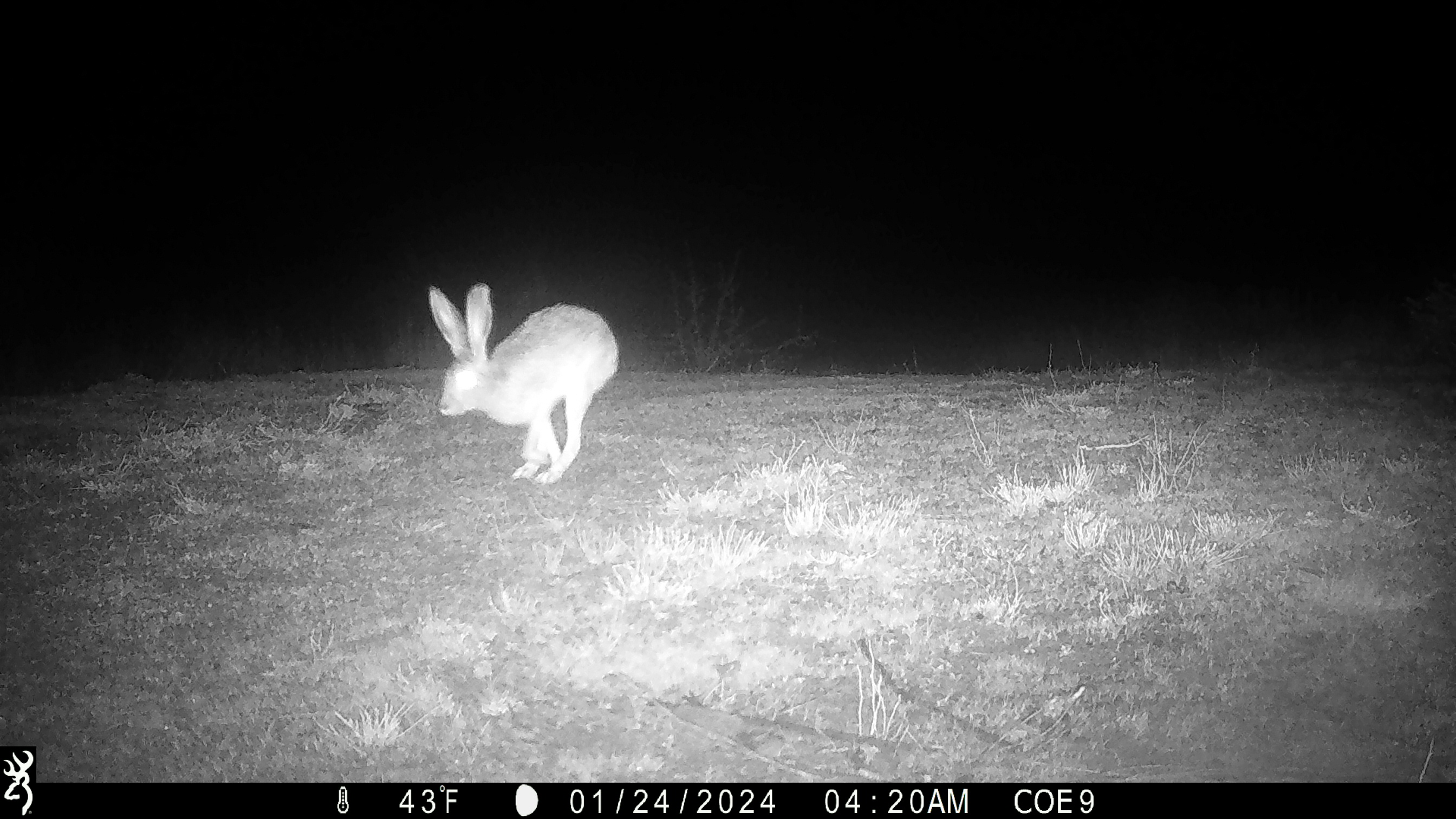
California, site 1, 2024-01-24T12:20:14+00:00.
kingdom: Animalia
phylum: Chordata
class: Mammalia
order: Lagomorpha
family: Leporidae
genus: Lepus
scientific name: Lepus californicus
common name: black-tailed jackrabbit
Black-tailed jackrabbit (Lepus californicus).